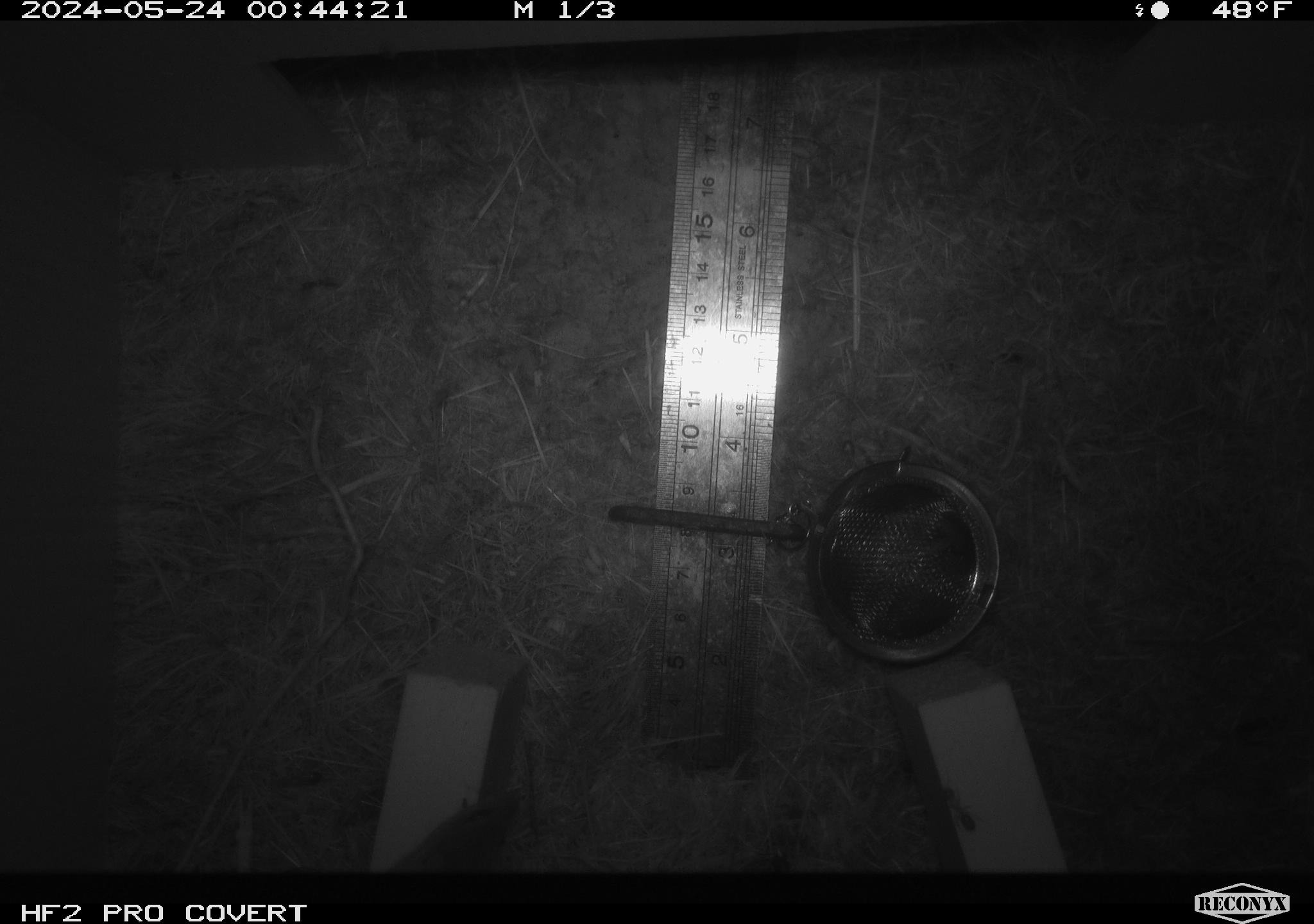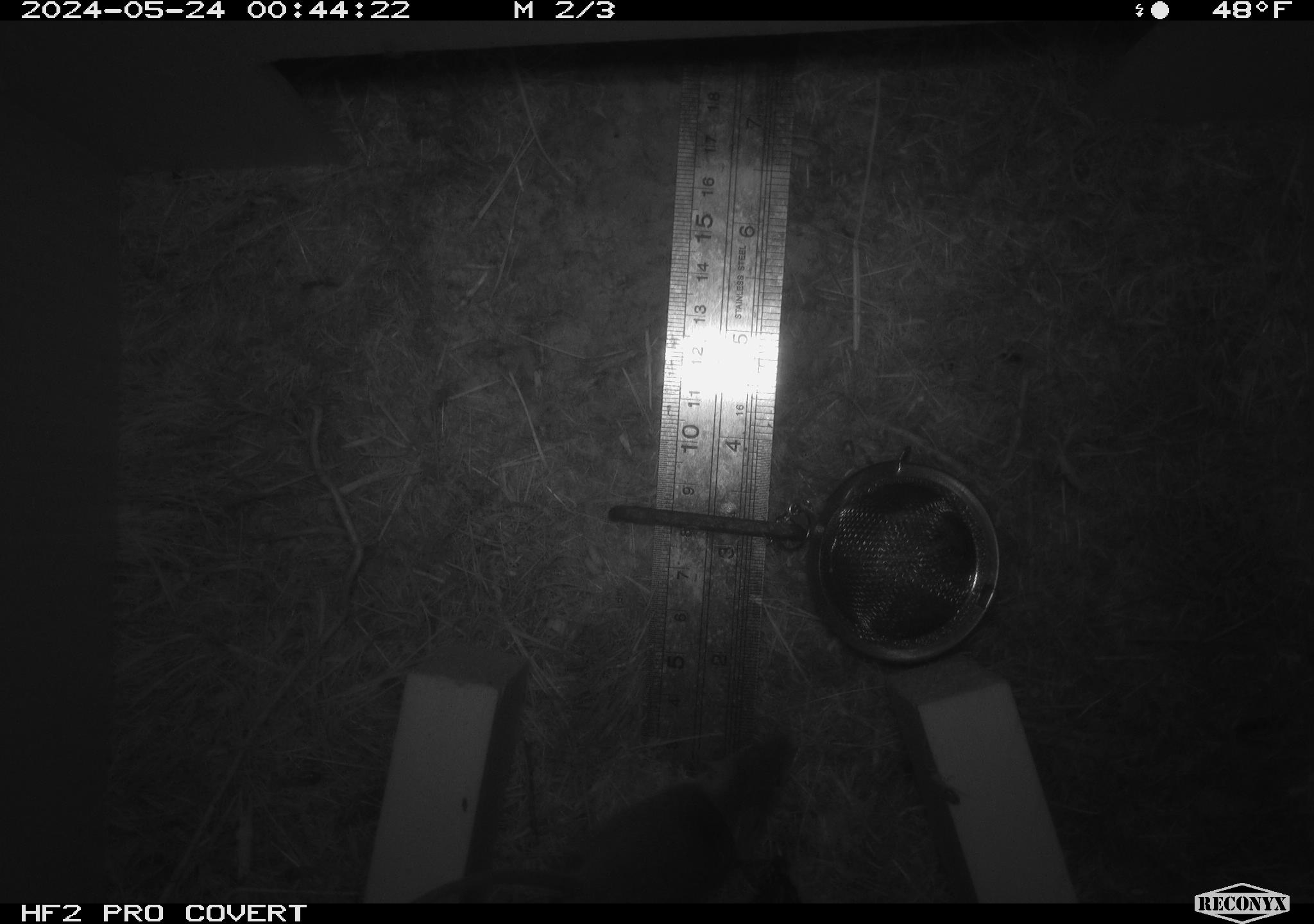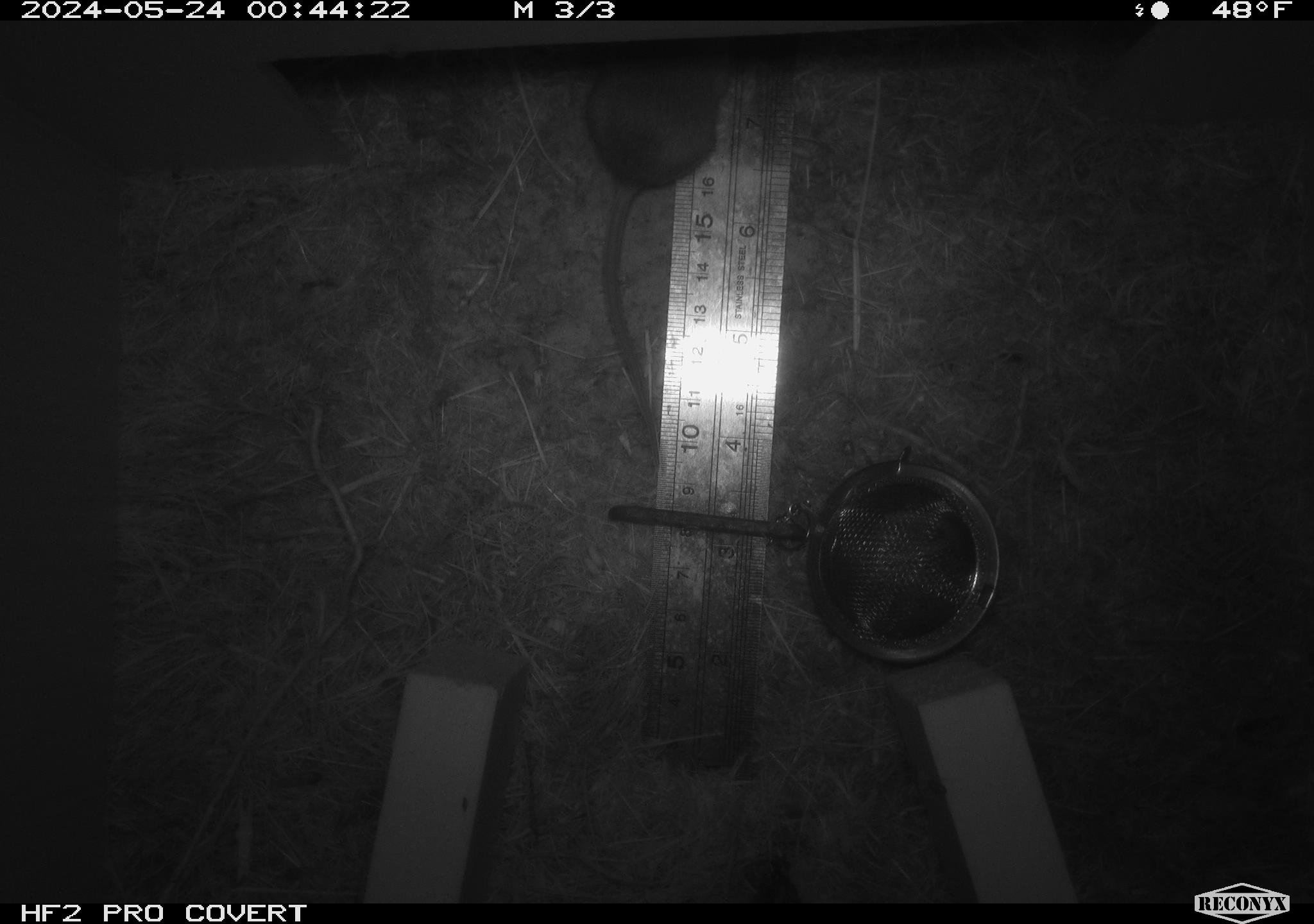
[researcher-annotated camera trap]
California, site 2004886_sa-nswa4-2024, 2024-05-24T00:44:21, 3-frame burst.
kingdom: Animalia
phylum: Chordata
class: Mammalia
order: Rodentia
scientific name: Rodentia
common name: rodent